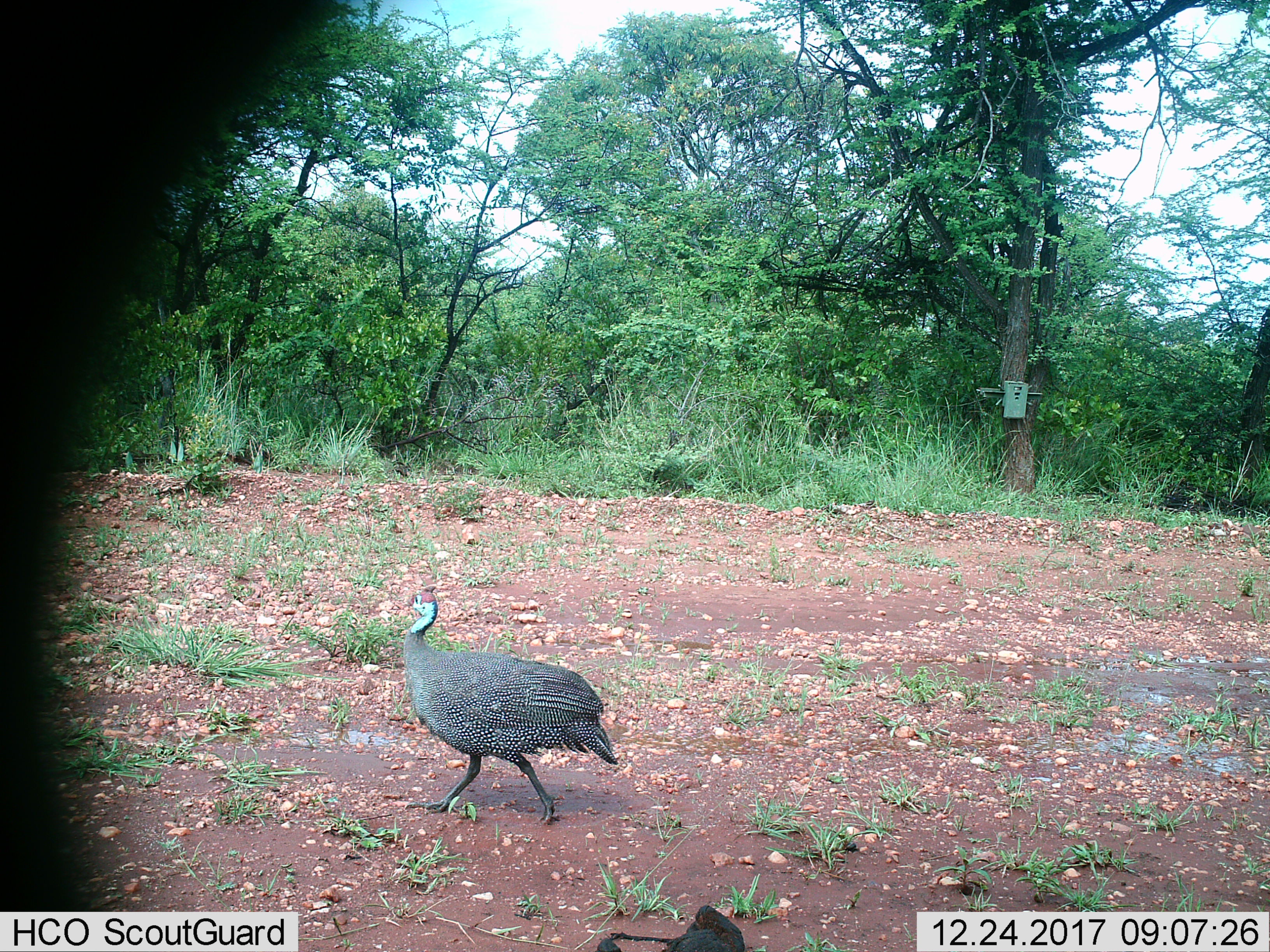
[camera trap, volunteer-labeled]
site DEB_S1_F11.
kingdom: Animalia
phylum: Chordata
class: Aves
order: Galliformes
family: Numididae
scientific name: Numididae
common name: guineafowl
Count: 1.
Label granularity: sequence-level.